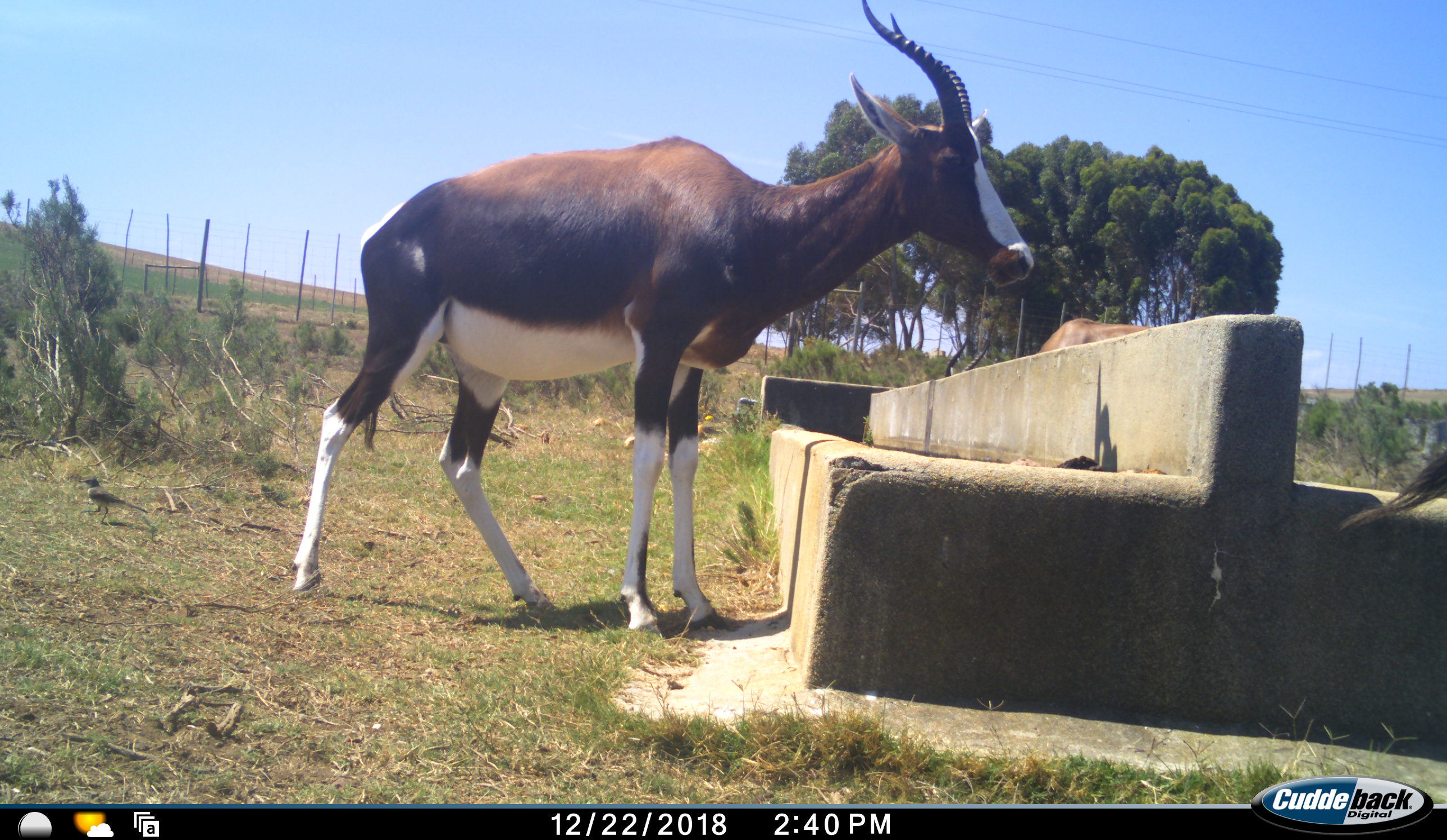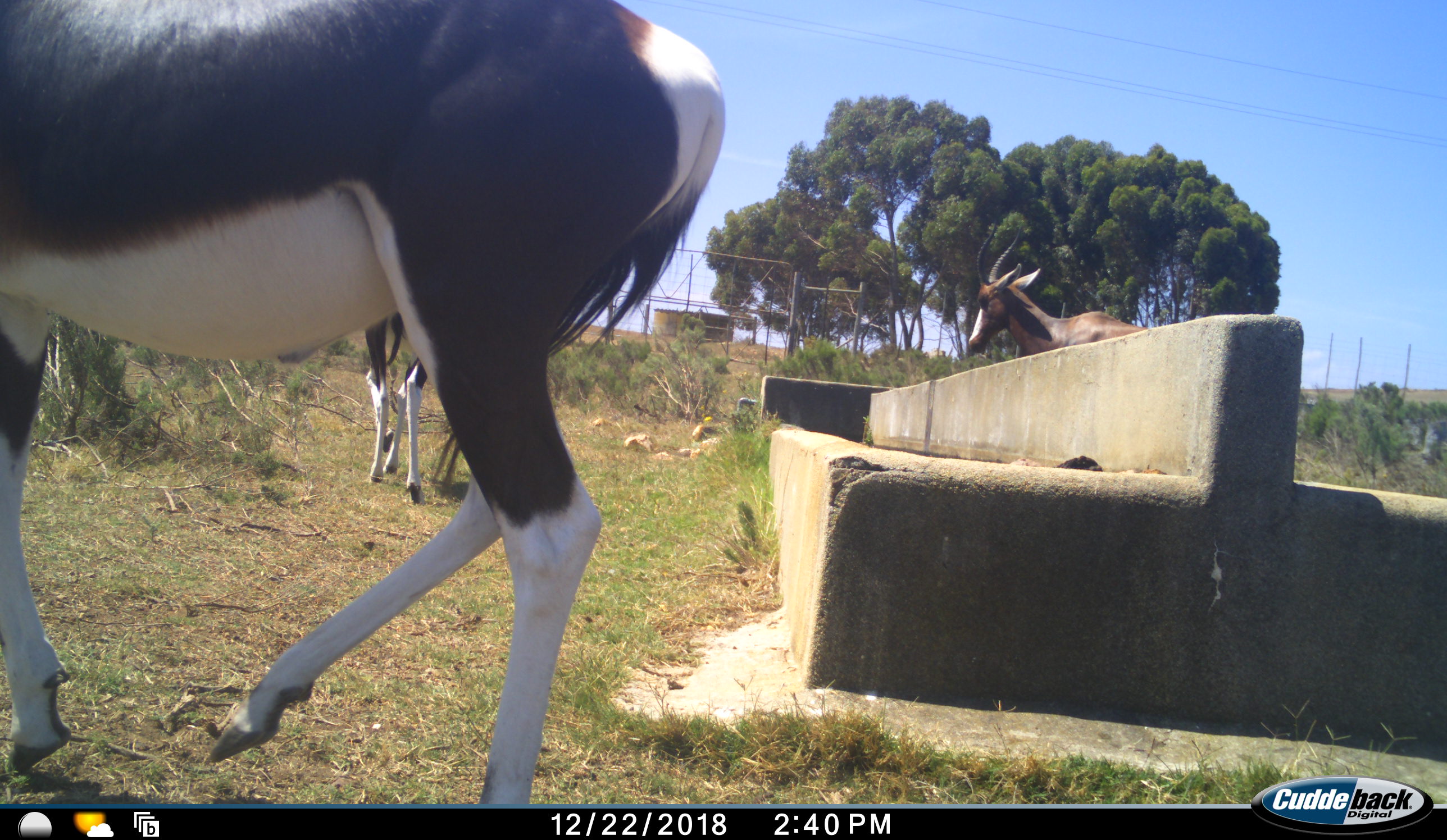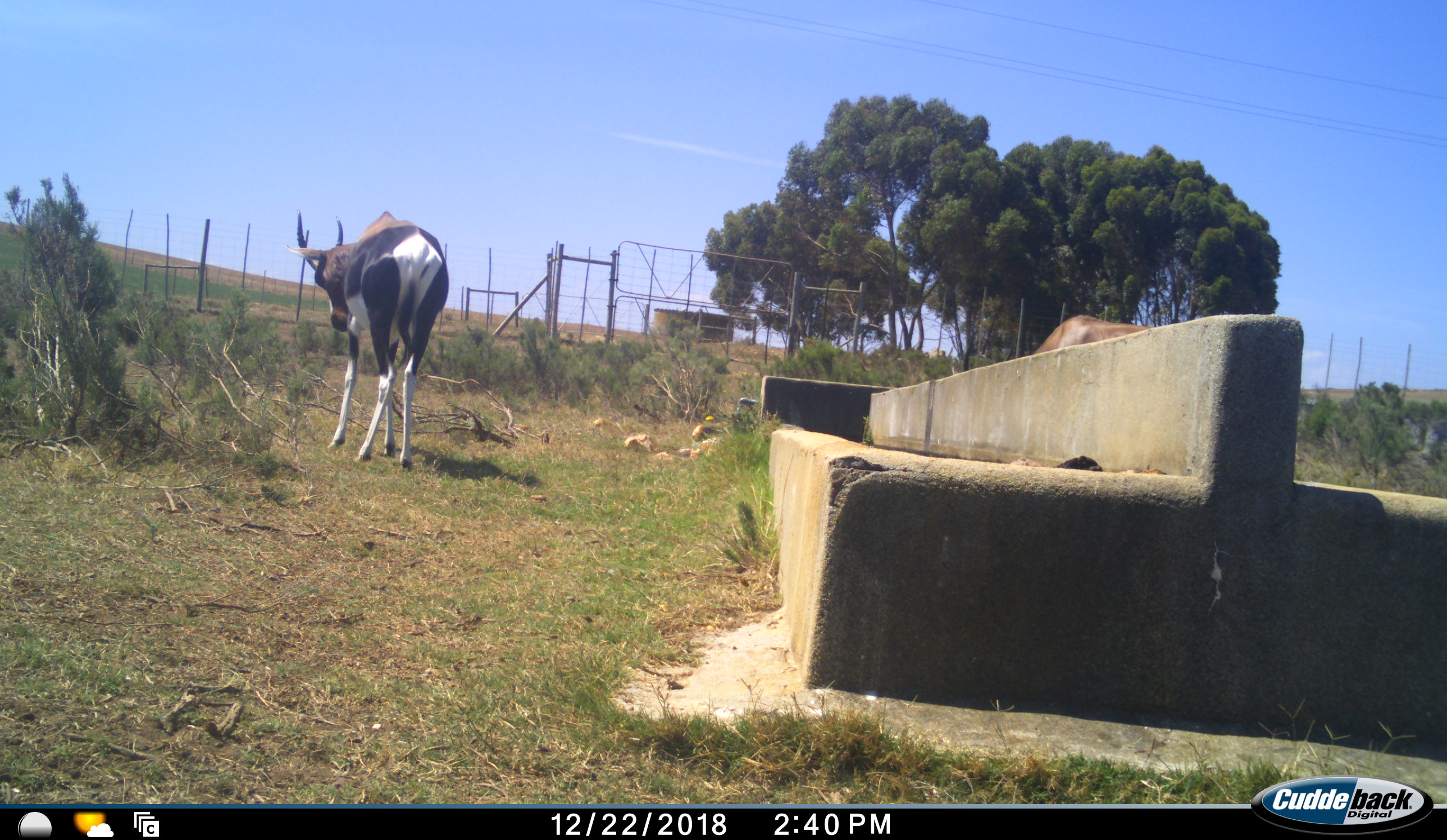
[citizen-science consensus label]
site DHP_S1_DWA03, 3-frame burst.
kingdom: Animalia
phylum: Chordata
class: Mammalia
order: Artiodactyla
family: Bovidae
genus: Damaliscus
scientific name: Damaliscus pygargus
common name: bontebok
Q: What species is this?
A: Bontebok (Damaliscus pygargus).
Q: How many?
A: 3.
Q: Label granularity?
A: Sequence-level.